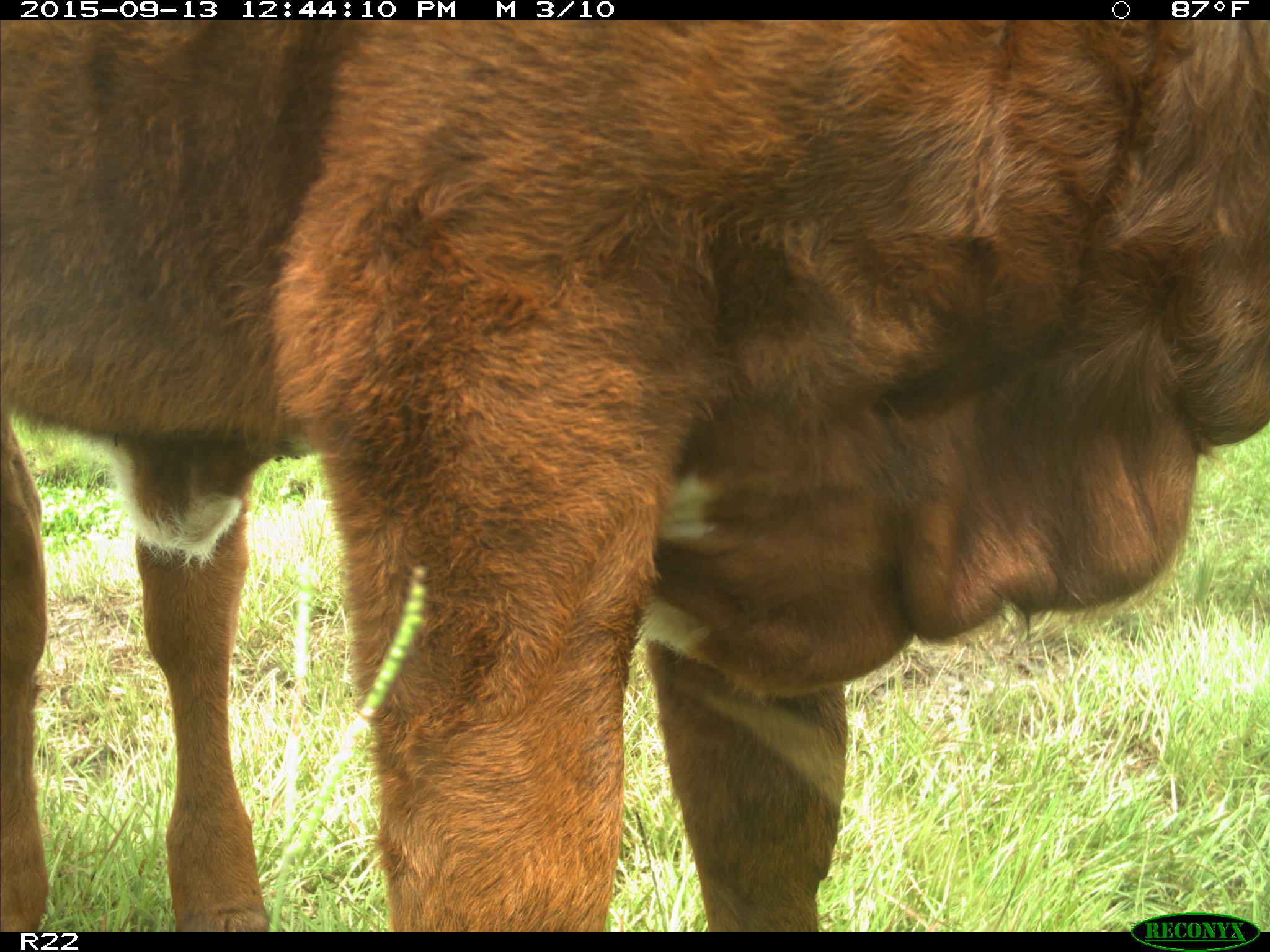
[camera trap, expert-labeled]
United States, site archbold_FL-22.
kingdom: Animalia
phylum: Chordata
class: Mammalia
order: Artiodactyla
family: Bovidae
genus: Bos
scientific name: Bos taurus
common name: domestic cow